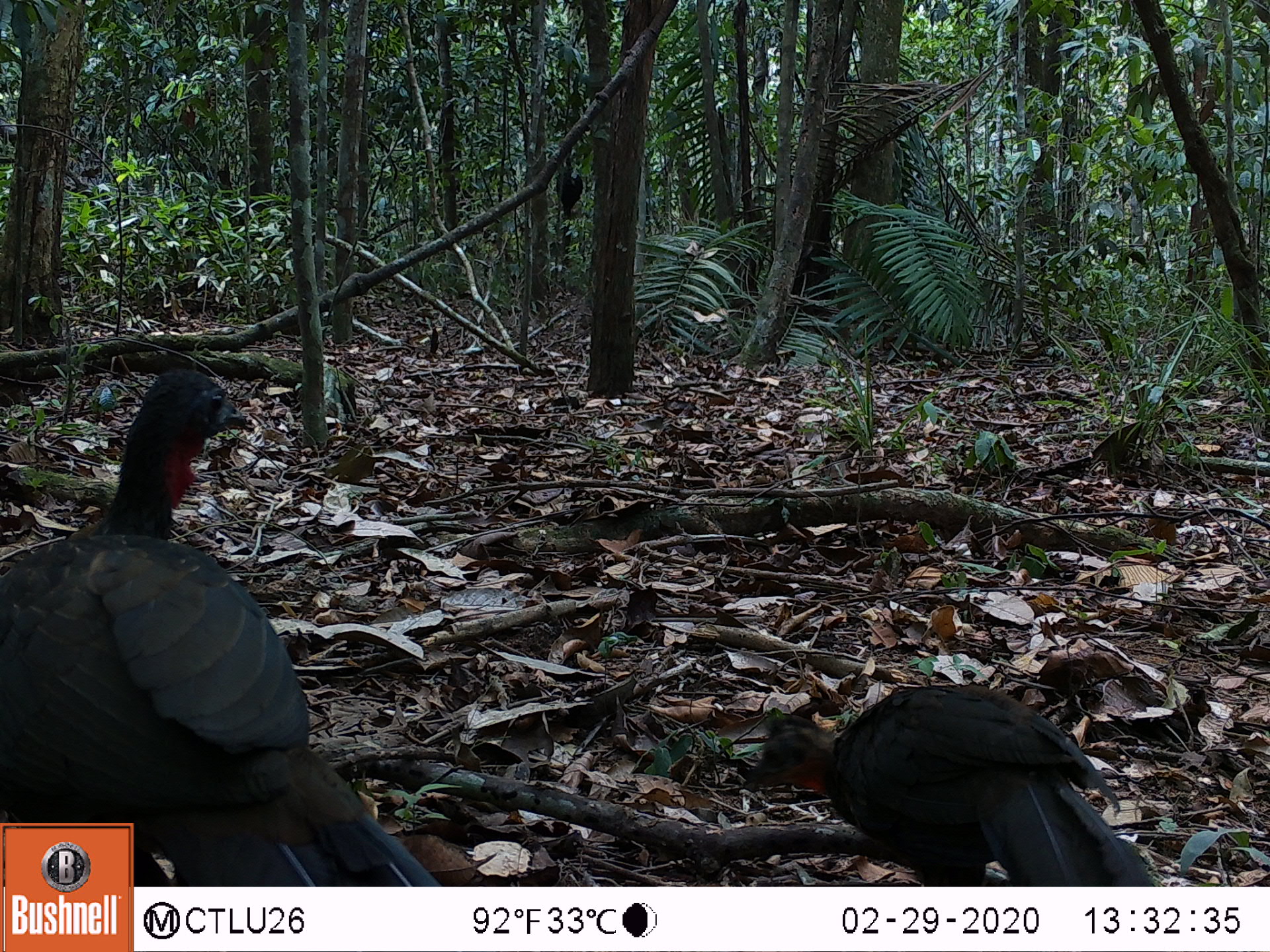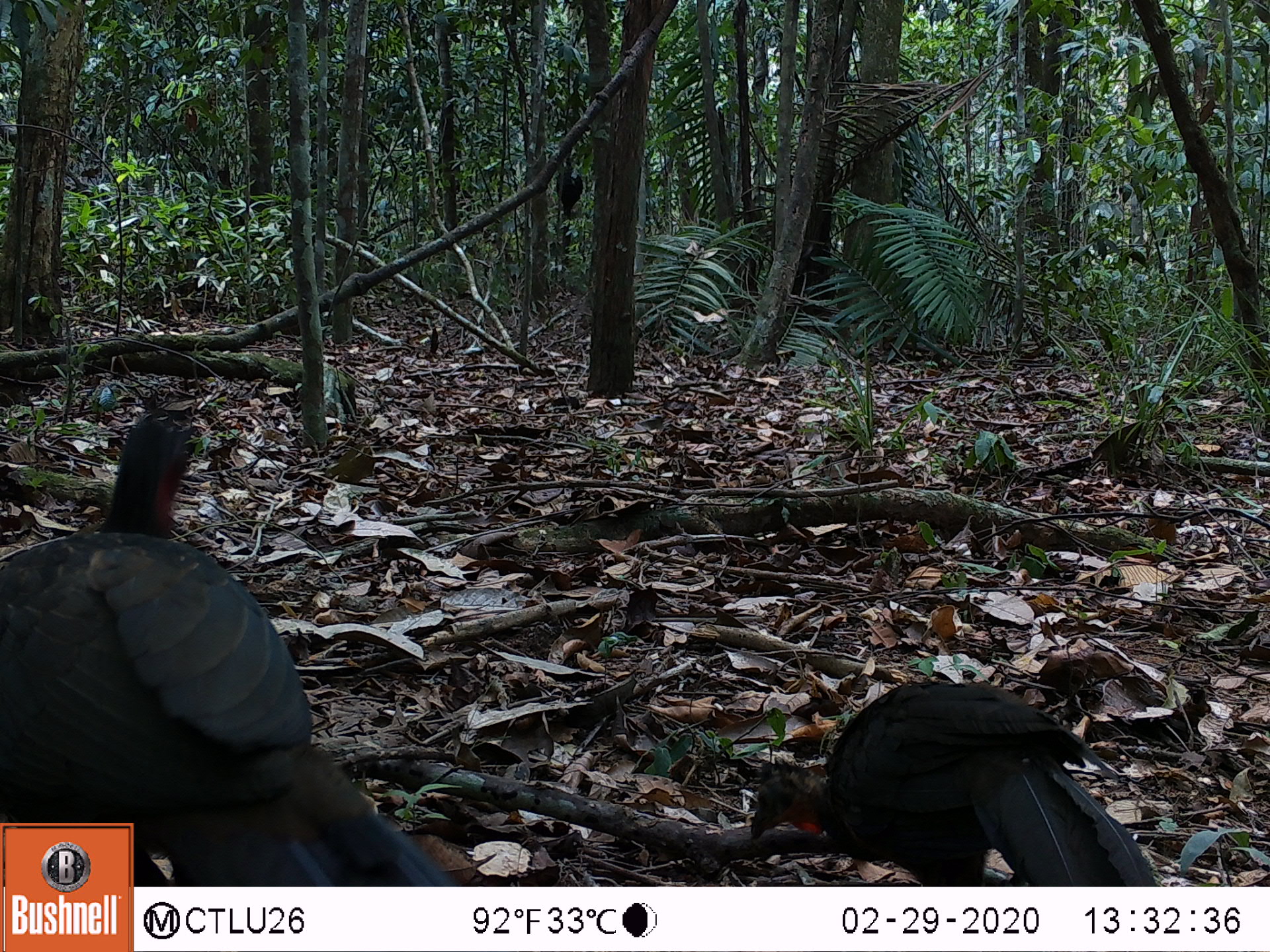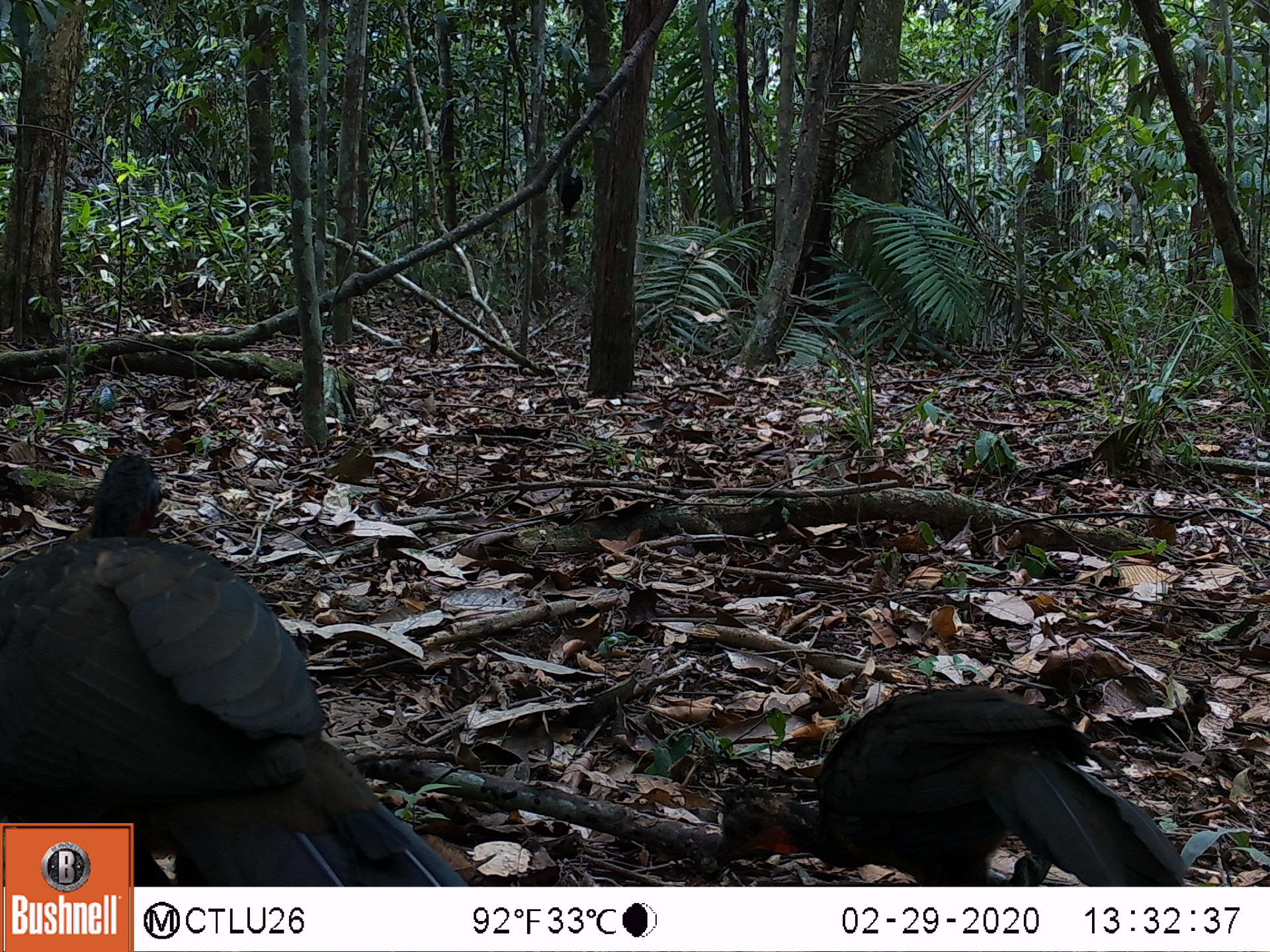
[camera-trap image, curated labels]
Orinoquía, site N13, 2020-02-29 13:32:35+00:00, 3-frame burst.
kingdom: Animalia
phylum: Chordata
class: Aves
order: Galliformes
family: Cracidae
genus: Penelope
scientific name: Penelope jacquacu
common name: spix's guan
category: spixs guan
Spixs guan (spix's guan) (Penelope jacquacu).